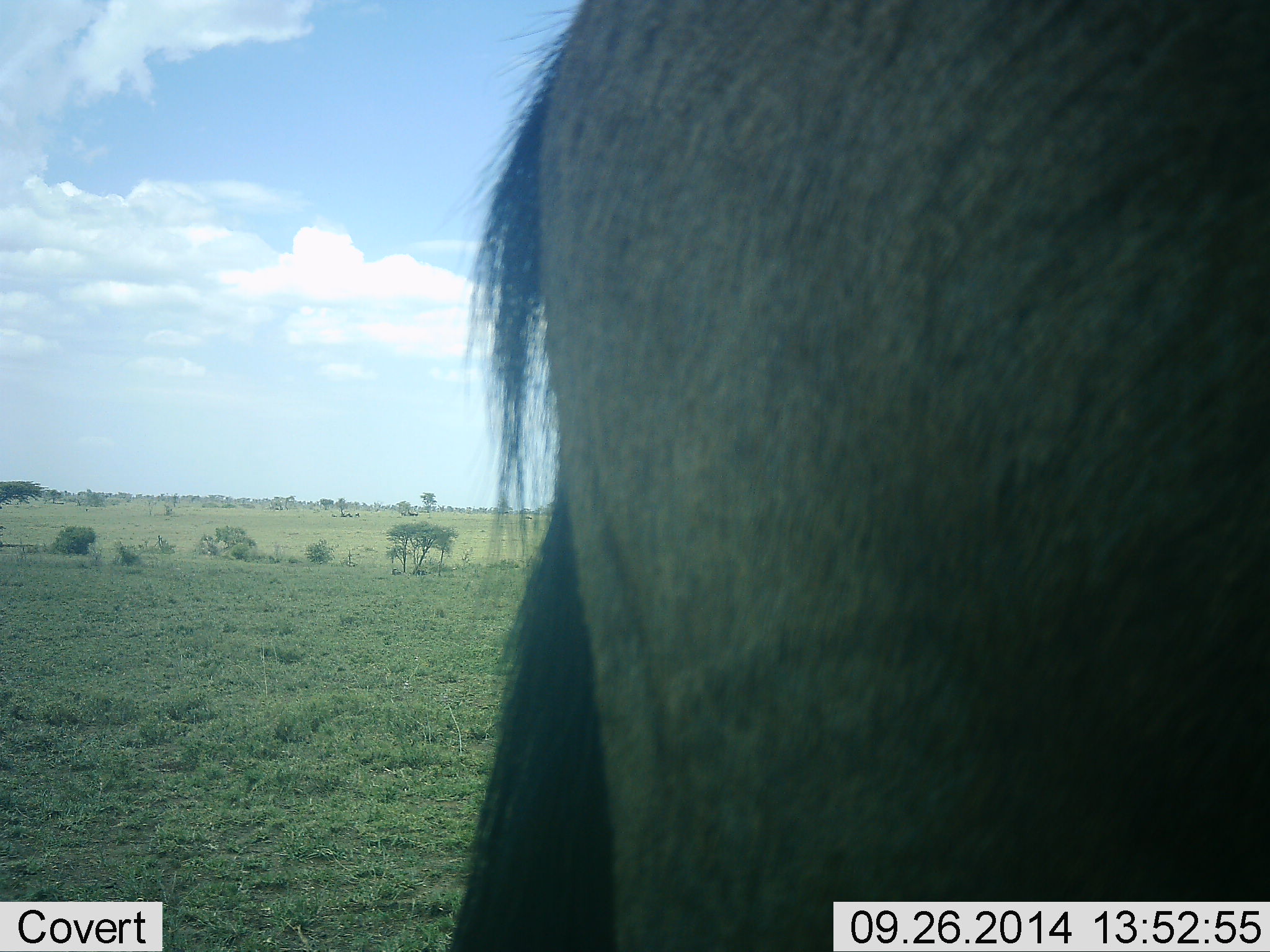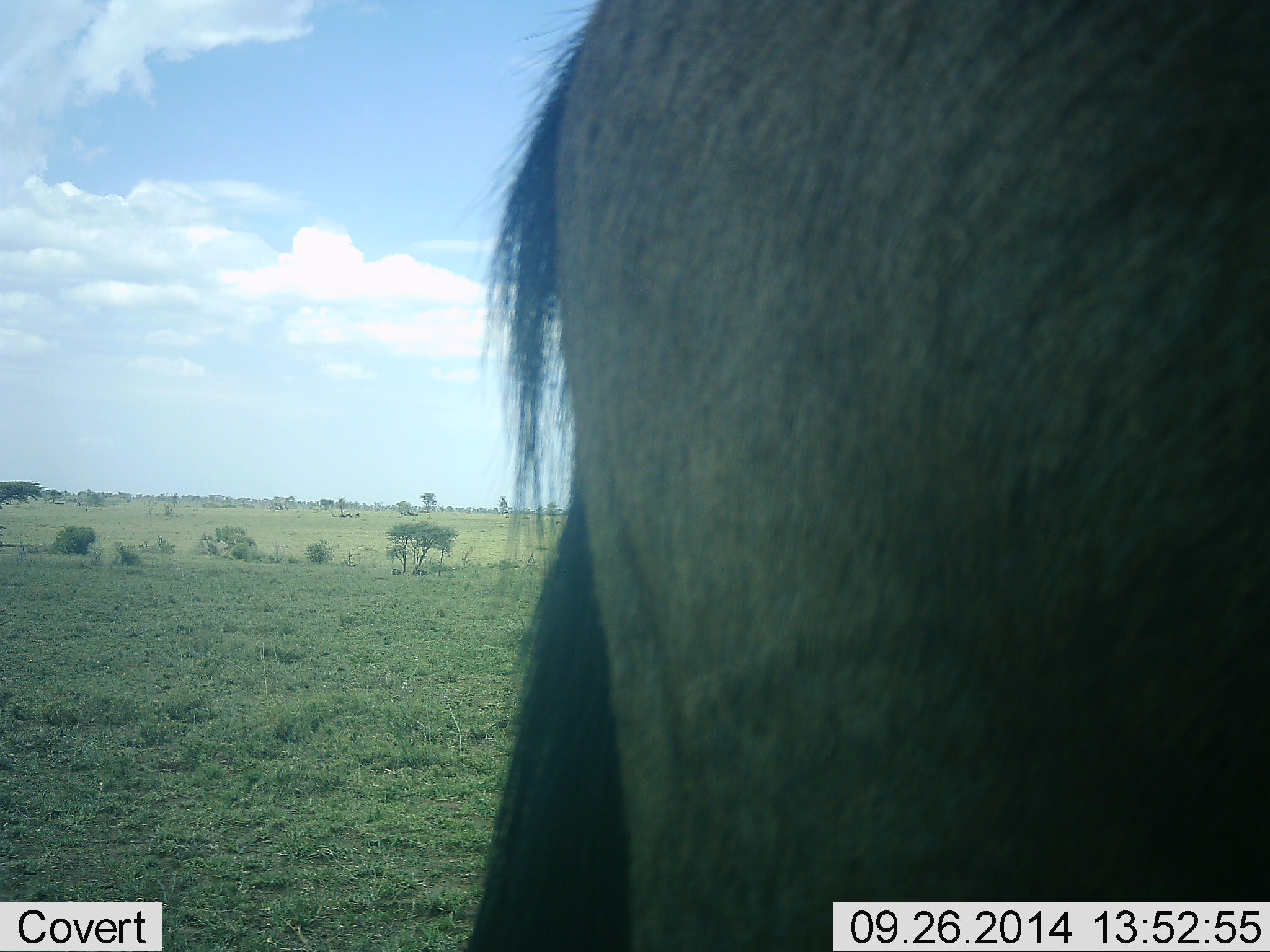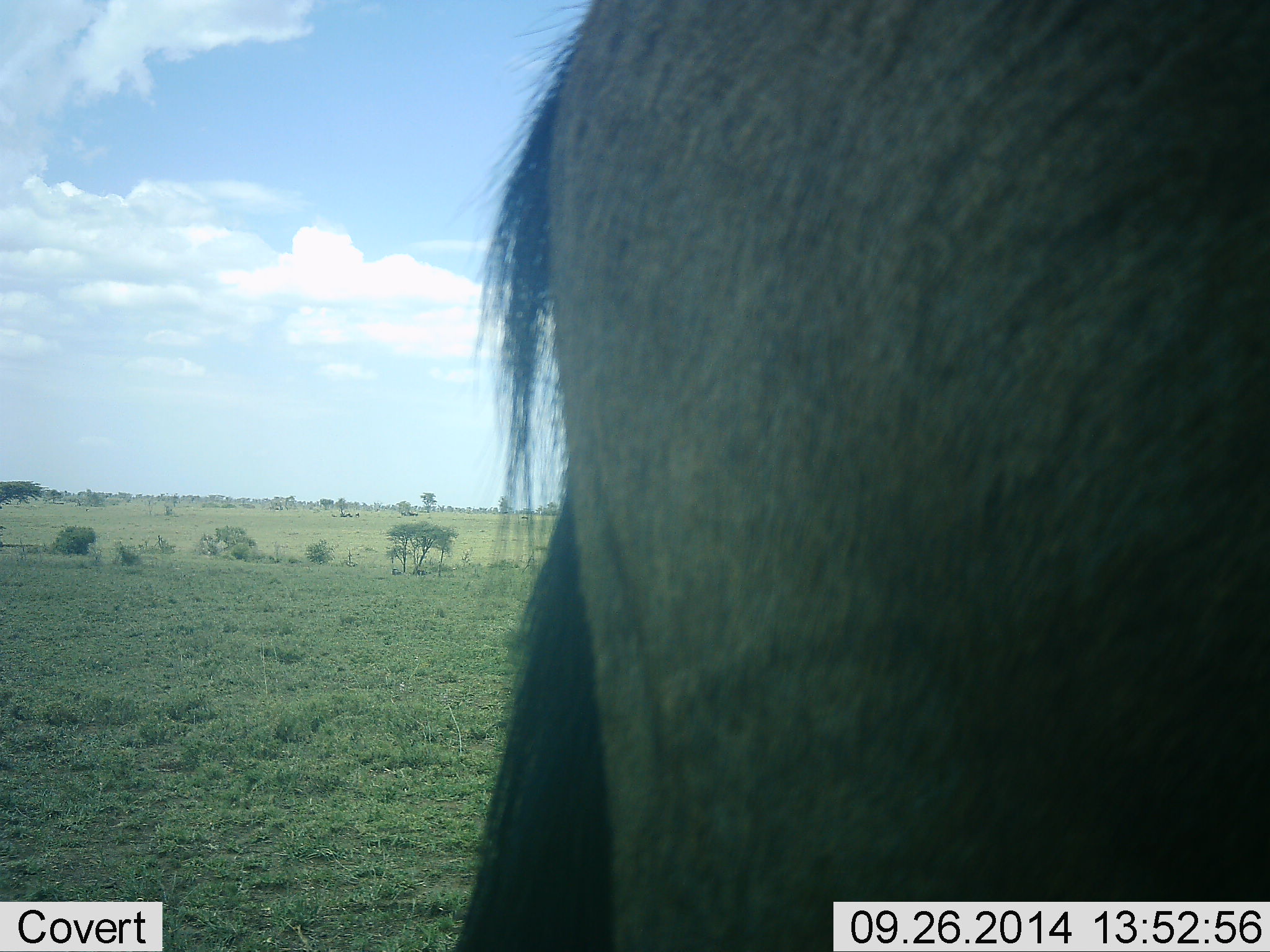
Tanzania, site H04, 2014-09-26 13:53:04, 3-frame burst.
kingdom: Animalia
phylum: Chordata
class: Mammalia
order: Artiodactyla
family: Bovidae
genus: Connochaetes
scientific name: Connochaetes taurinus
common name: blue wildebeest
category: wildebeest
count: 1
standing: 90%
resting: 0%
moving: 10%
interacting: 0%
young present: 0%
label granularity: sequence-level